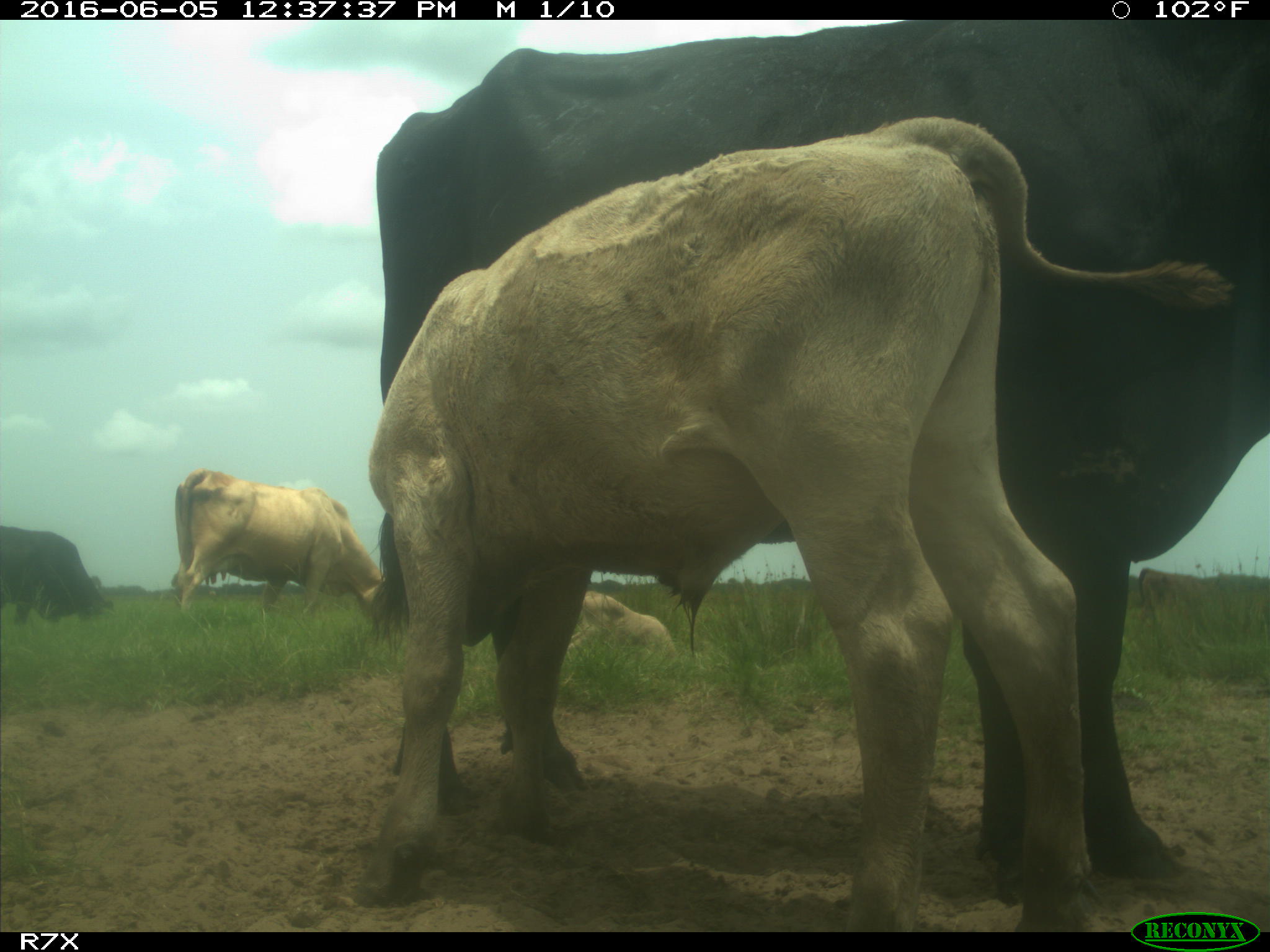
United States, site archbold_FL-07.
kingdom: Animalia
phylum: Chordata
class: Mammalia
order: Artiodactyla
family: Bovidae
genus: Bos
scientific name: Bos taurus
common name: domestic cow